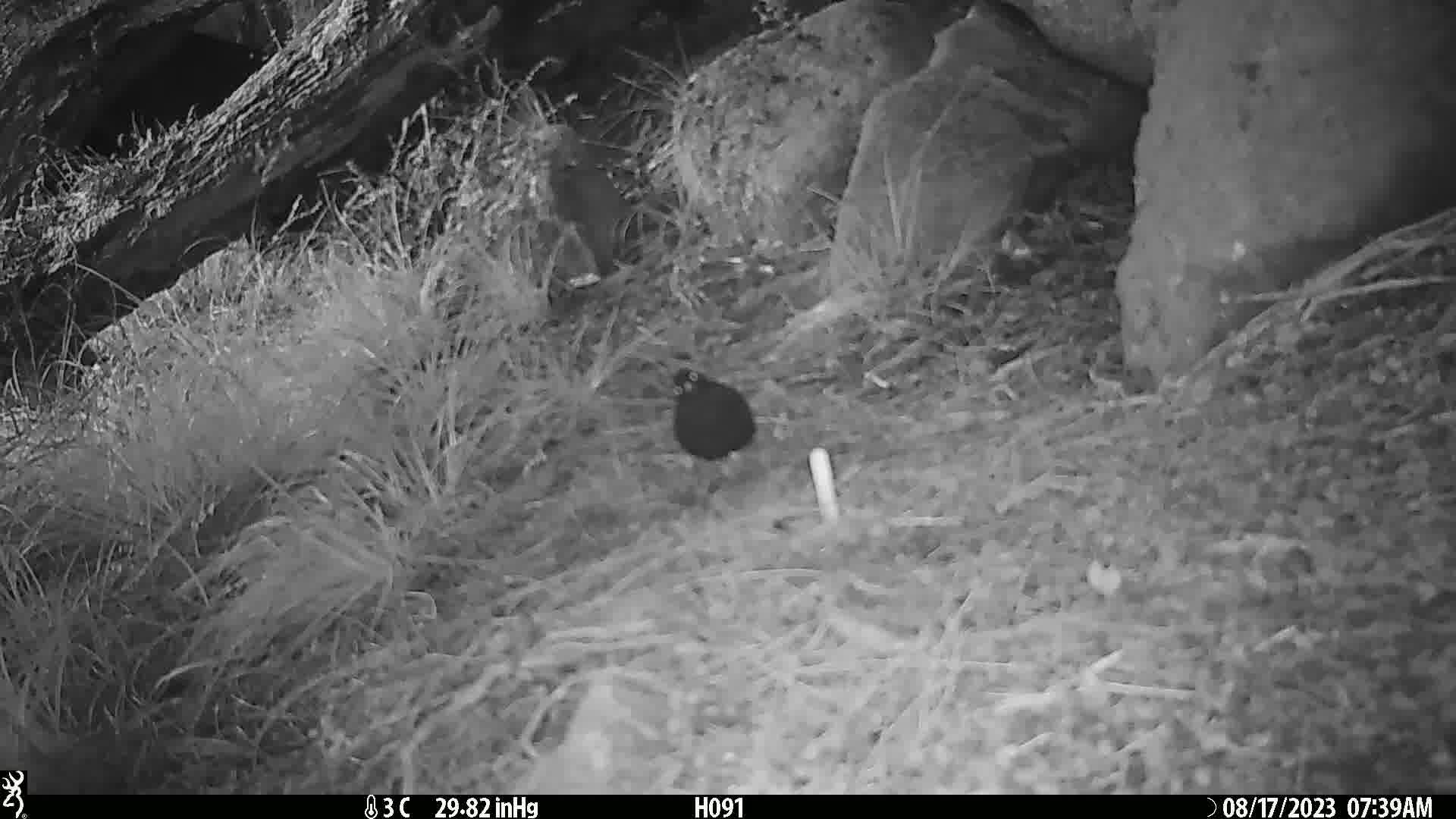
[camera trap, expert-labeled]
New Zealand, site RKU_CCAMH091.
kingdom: Animalia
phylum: Chordata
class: Aves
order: Passeriformes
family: Turdidae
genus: Turdus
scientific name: Turdus merula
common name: eurasian blackbird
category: blackbird